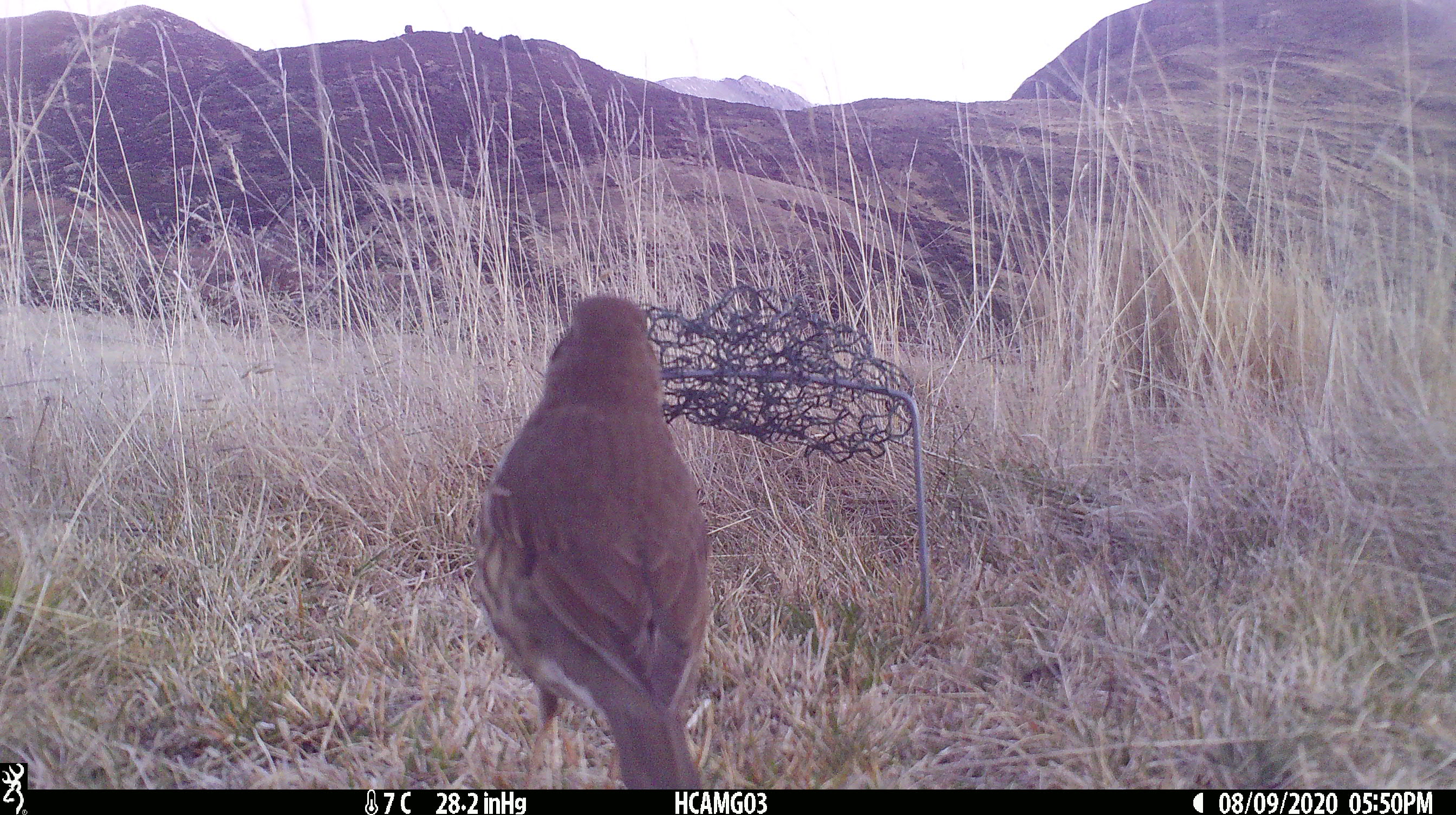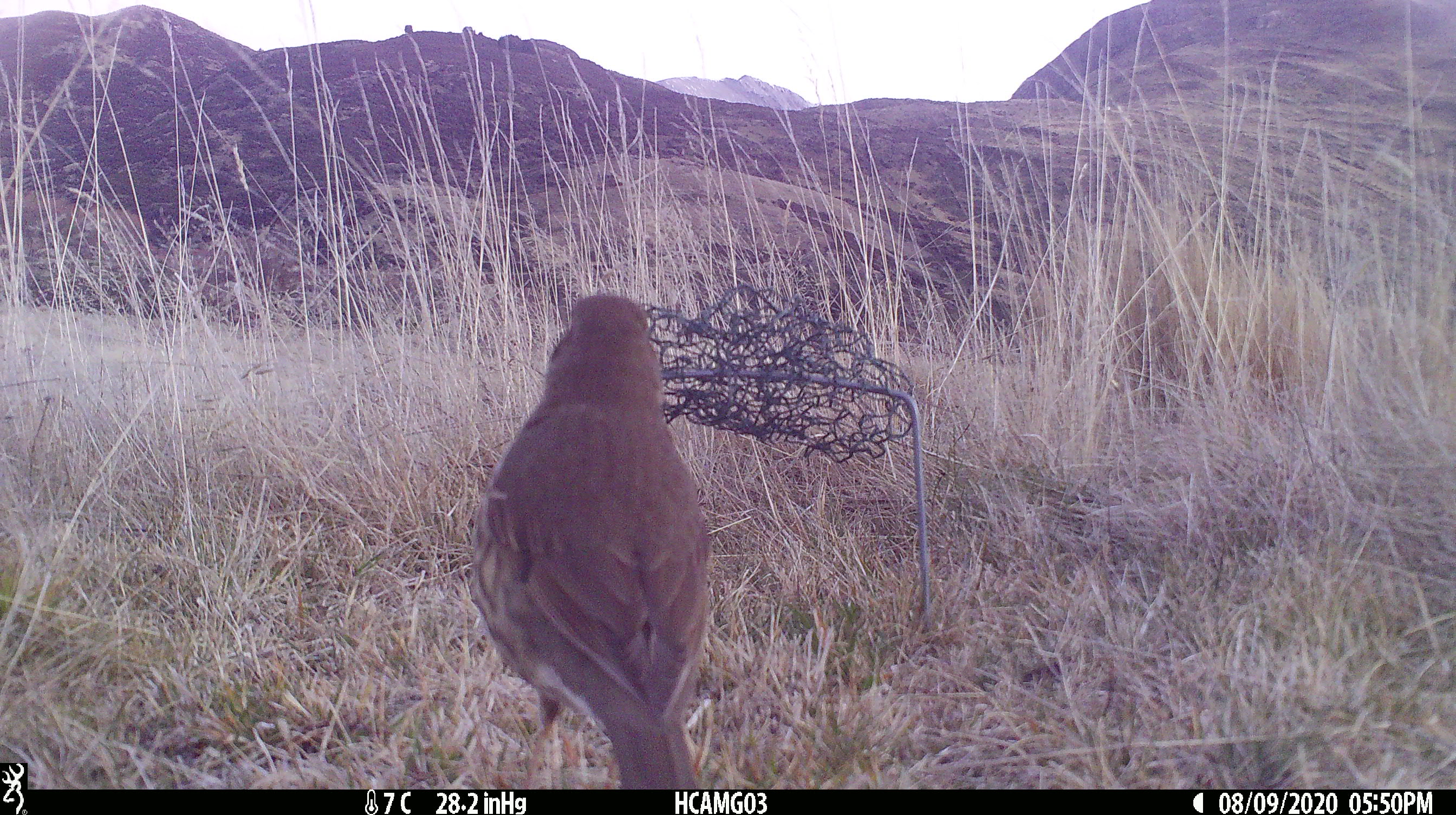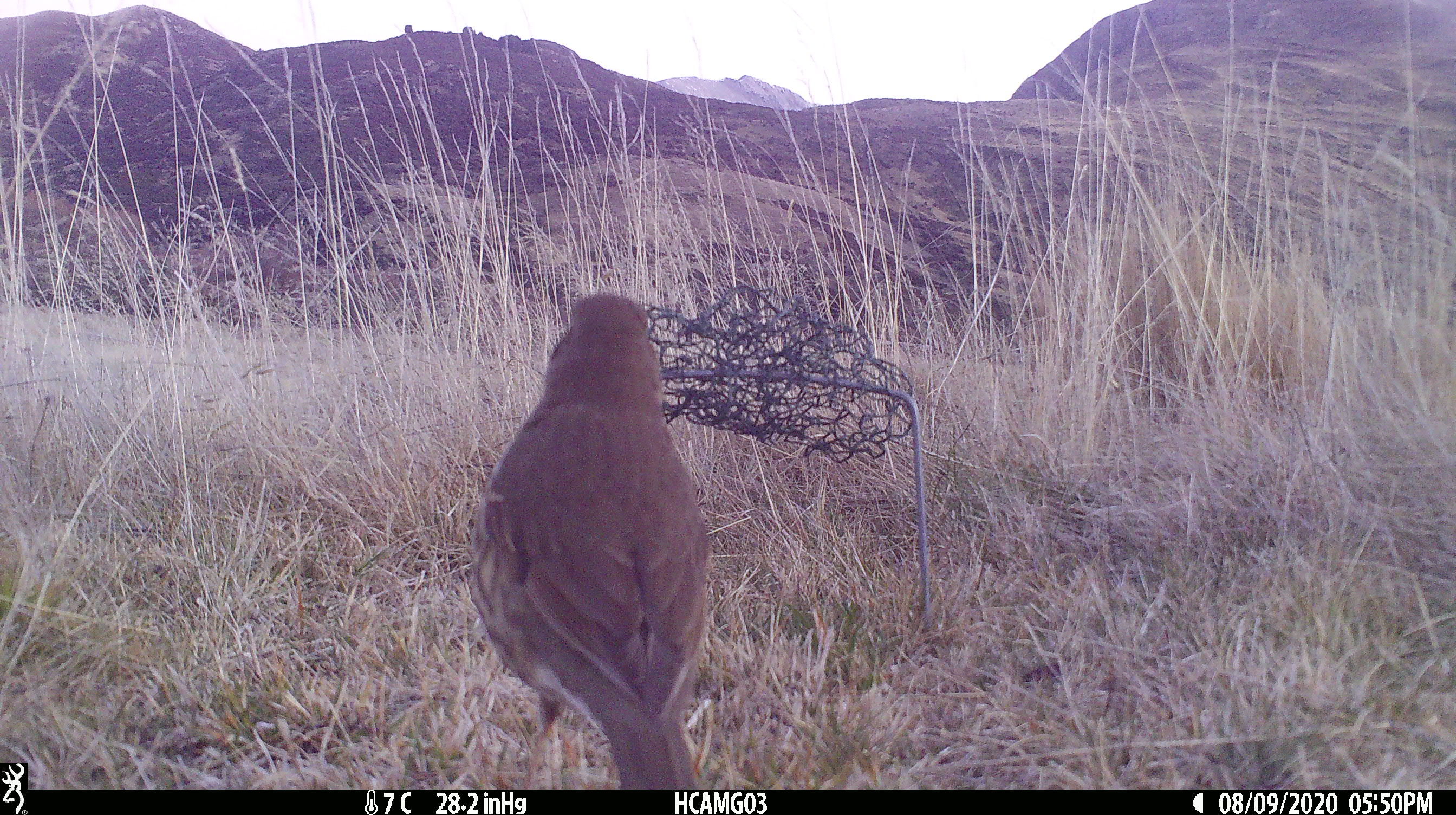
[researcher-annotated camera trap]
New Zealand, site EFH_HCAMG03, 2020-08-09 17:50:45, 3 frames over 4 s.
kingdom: Animalia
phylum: Chordata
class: Aves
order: Passeriformes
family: Turdidae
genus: Turdus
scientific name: Turdus philomelos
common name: song thrush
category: thrush